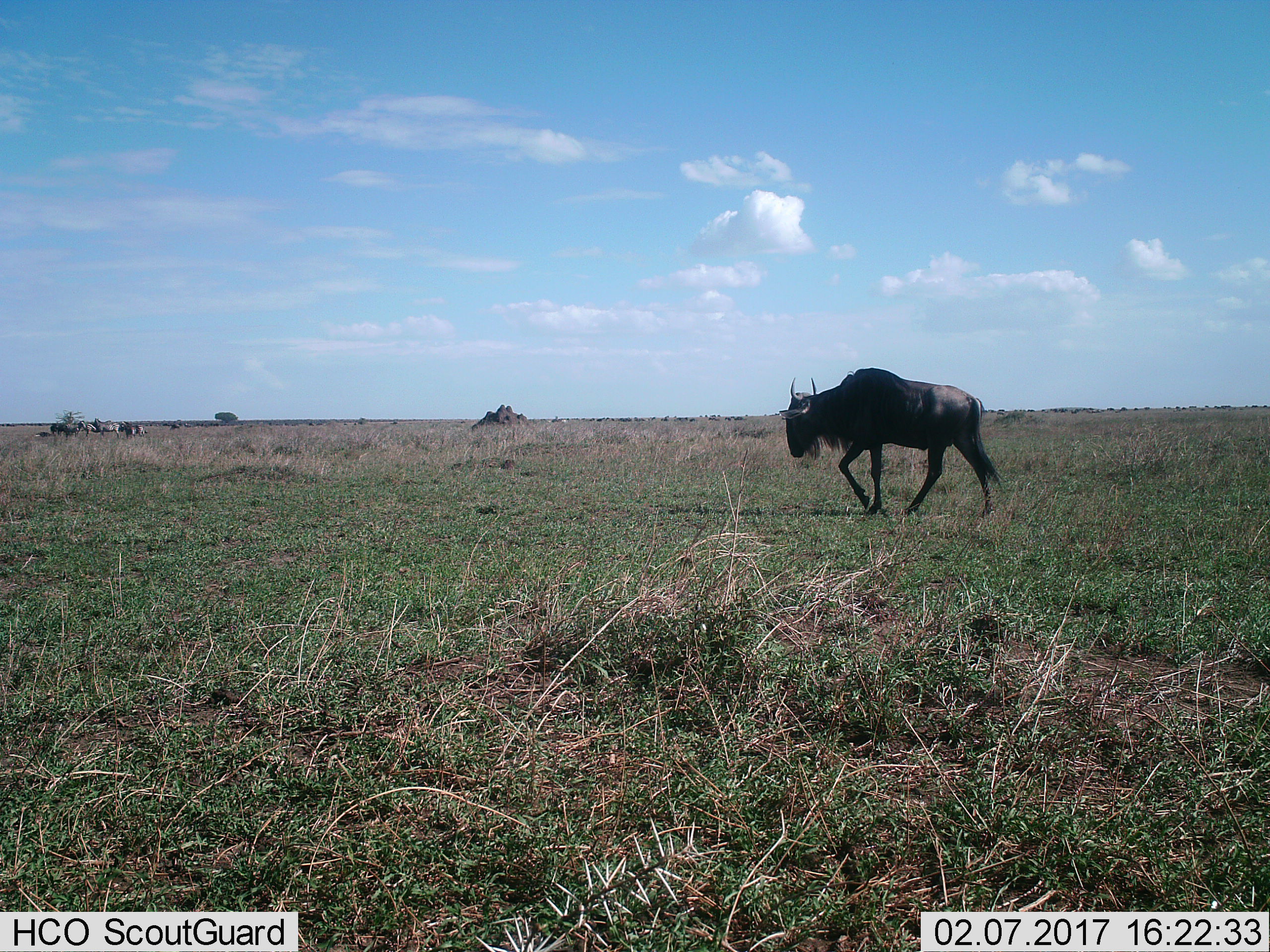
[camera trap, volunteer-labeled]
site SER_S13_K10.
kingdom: Animalia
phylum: Chordata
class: Mammalia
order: Artiodactyla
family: Bovidae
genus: Connochaetes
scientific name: Connochaetes taurinus taurinus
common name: blue wildebeest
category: wildebeestblue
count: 1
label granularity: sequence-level